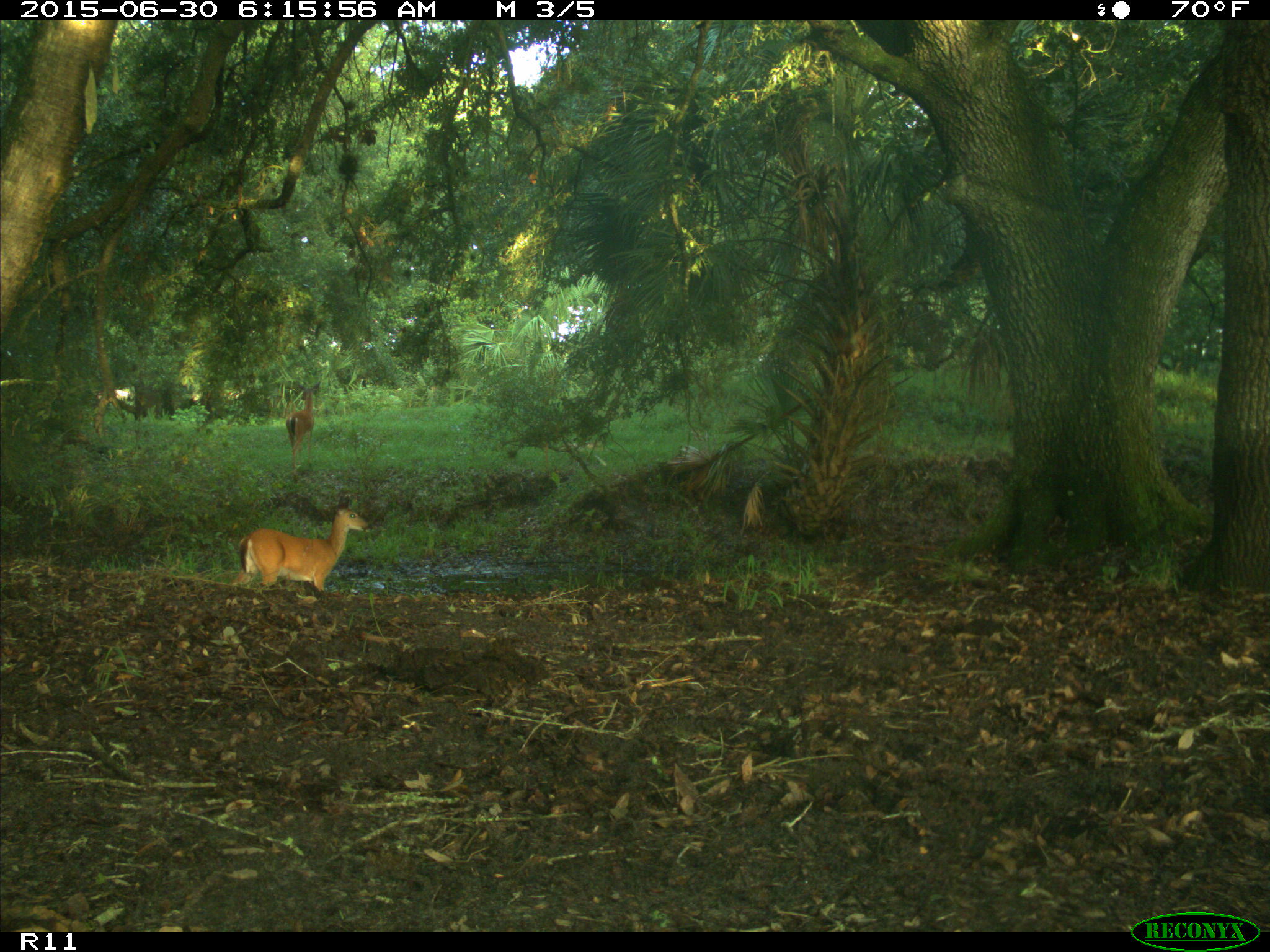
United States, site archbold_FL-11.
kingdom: Animalia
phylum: Chordata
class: Mammalia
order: Artiodactyla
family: Cervidae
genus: Odocoileus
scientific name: Odocoileus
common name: deer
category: unidentified deer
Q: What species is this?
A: Unidentified deer (deer) (Odocoileus).